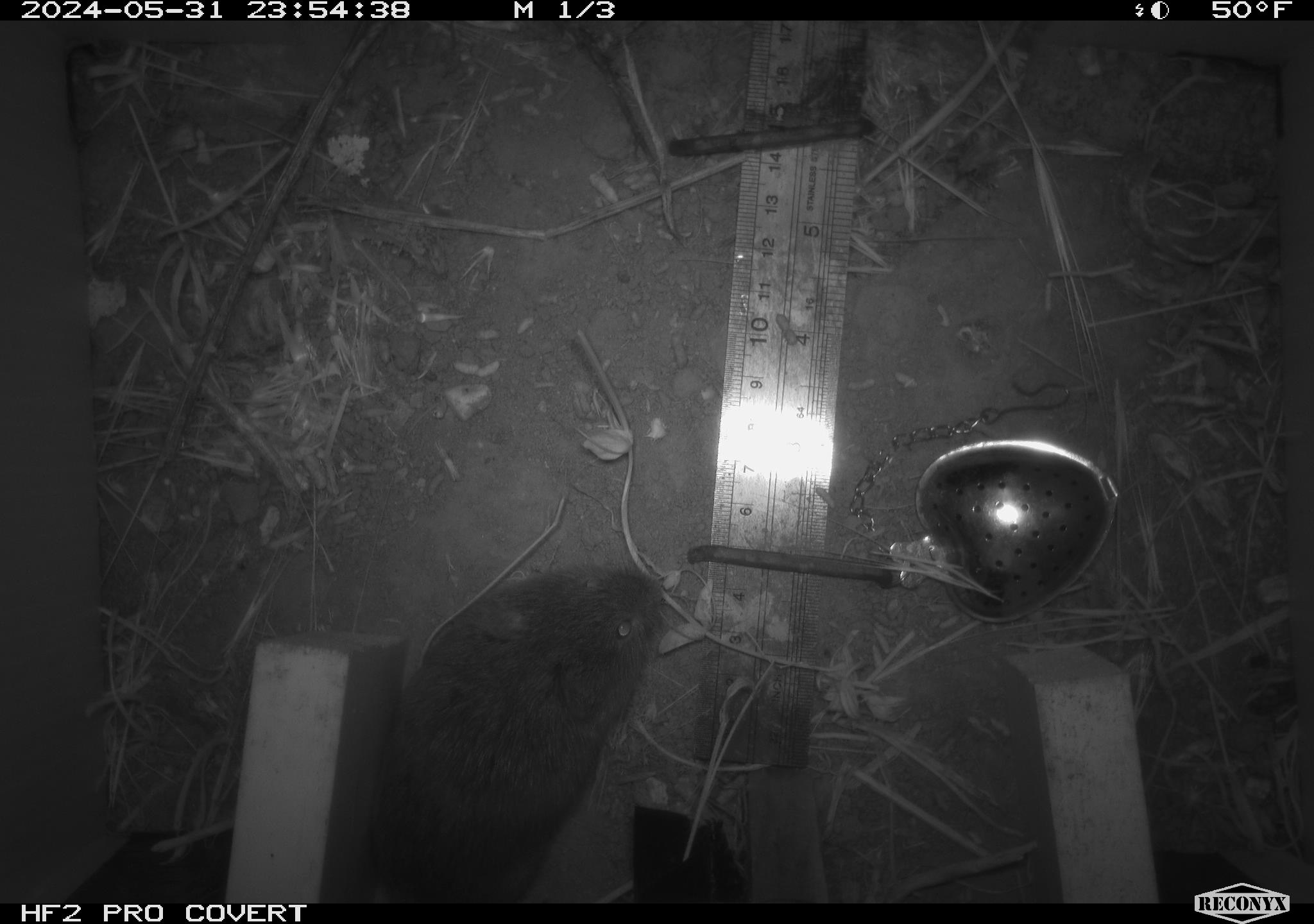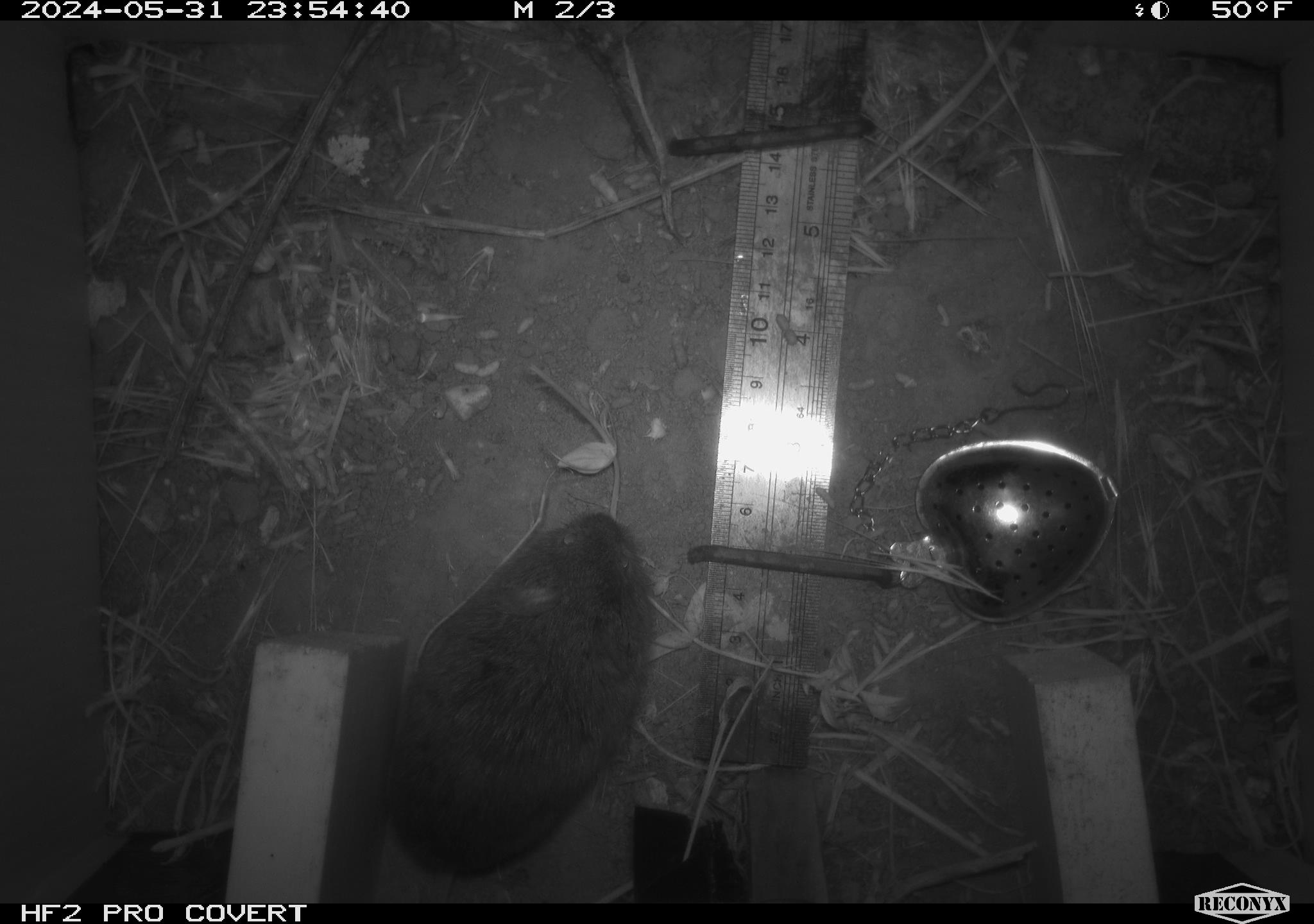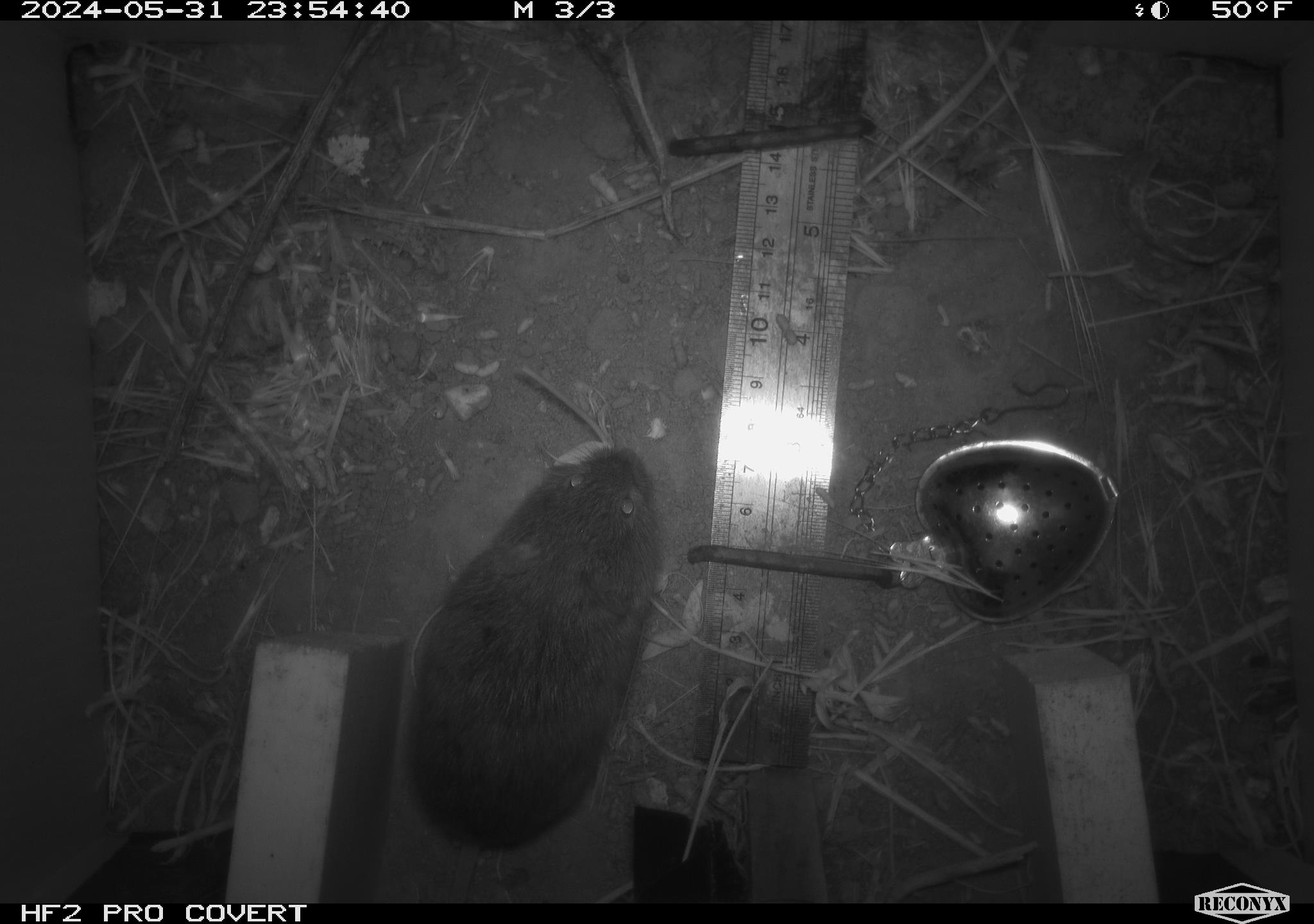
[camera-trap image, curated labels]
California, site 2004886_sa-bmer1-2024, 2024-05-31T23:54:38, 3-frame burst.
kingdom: Animalia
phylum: Chordata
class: Mammalia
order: Rodentia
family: Cricetidae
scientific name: Arvicolinae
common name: voles, lemmings, and muskrats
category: arvicolinae subfamily